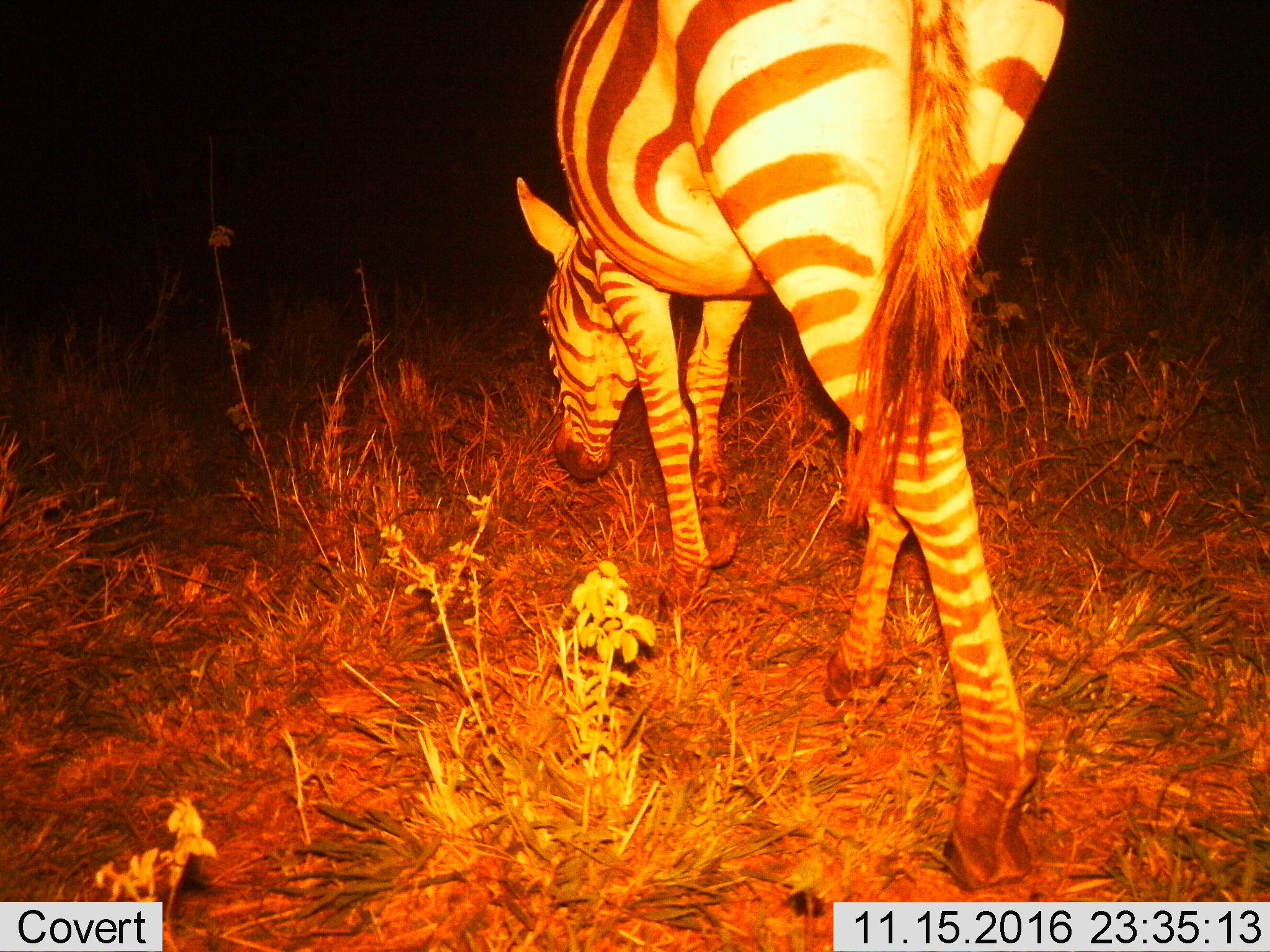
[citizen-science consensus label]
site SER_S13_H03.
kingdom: Animalia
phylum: Chordata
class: Mammalia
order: Perissodactyla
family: Equidae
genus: Equus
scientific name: Equus quagga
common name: plains zebra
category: zebraplains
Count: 1.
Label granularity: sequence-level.